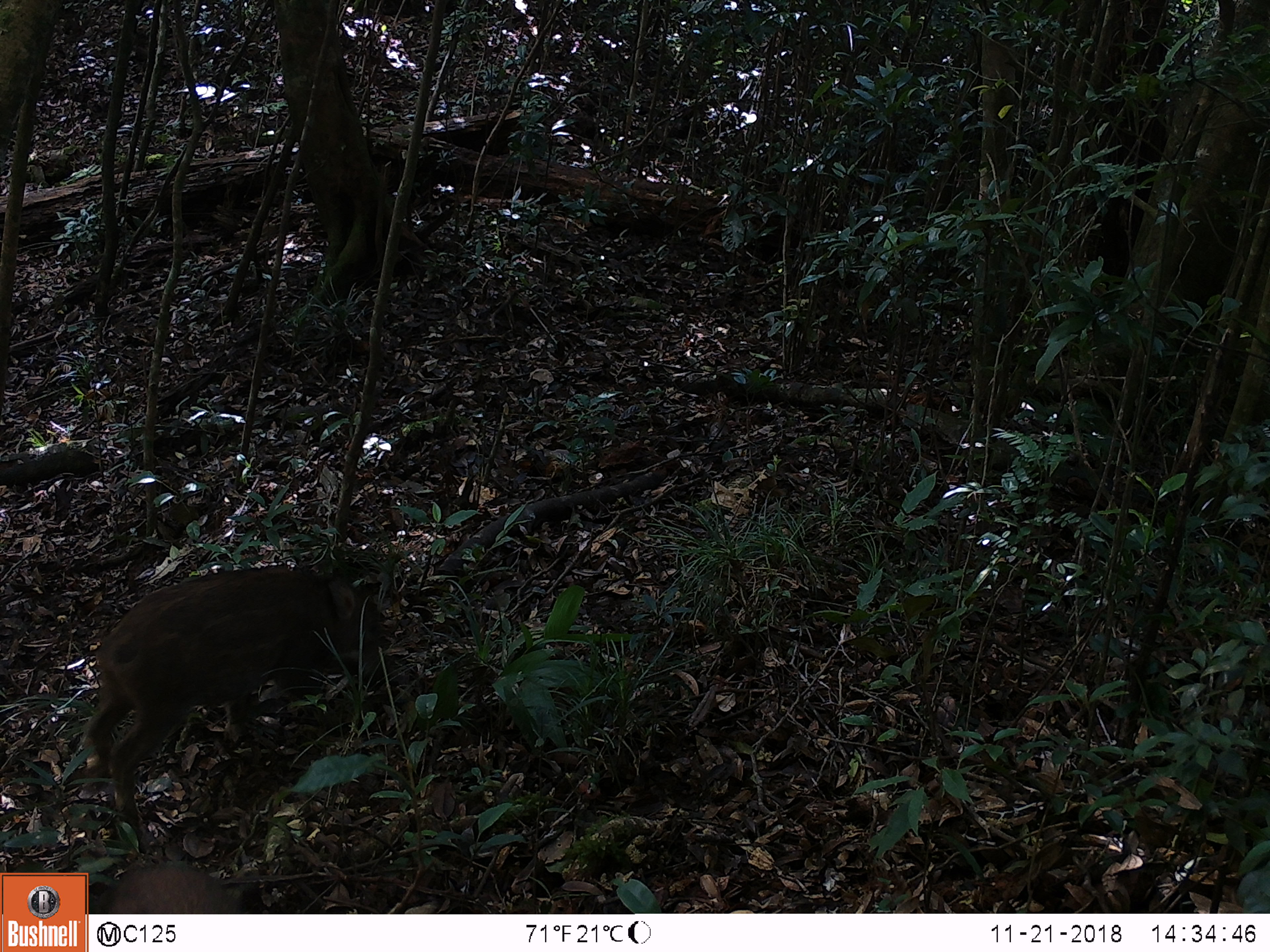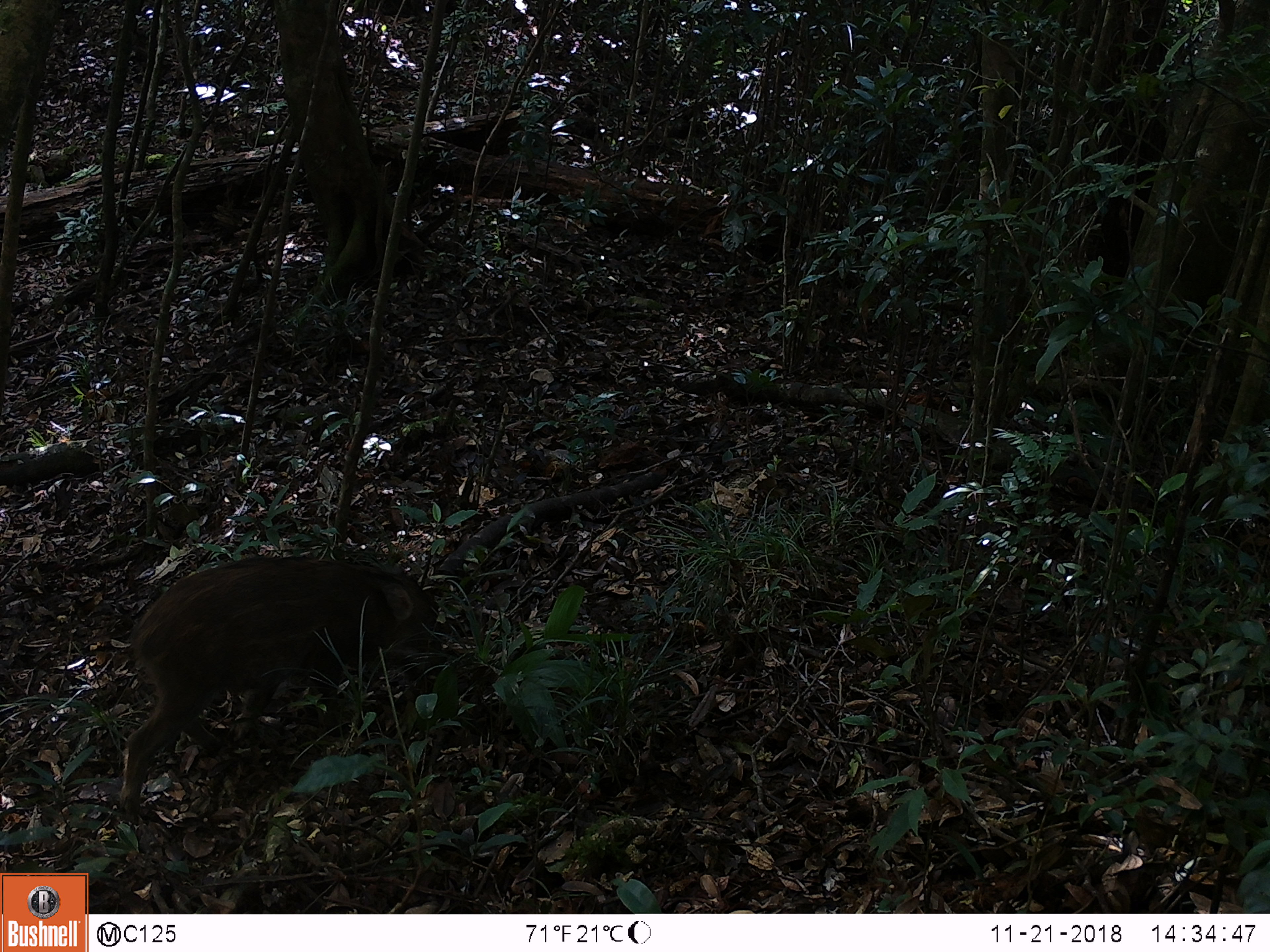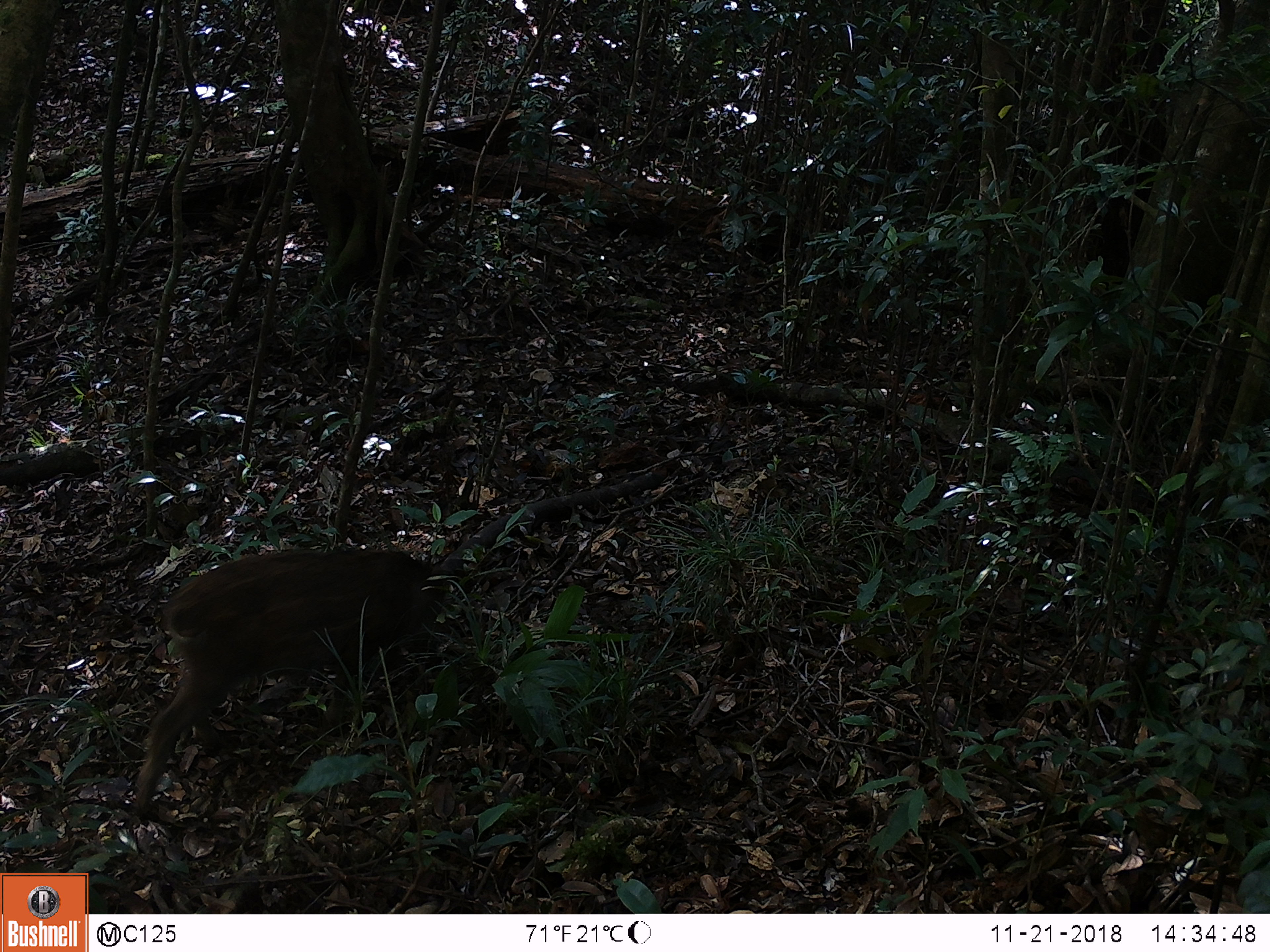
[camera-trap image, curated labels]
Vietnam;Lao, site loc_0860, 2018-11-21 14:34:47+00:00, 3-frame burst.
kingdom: Animalia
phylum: Chordata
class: Mammalia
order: Artiodactyla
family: Suidae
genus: Sus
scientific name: Sus scrofa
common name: eurasian wild pig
Eurasian wild pig (Sus scrofa). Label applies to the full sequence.